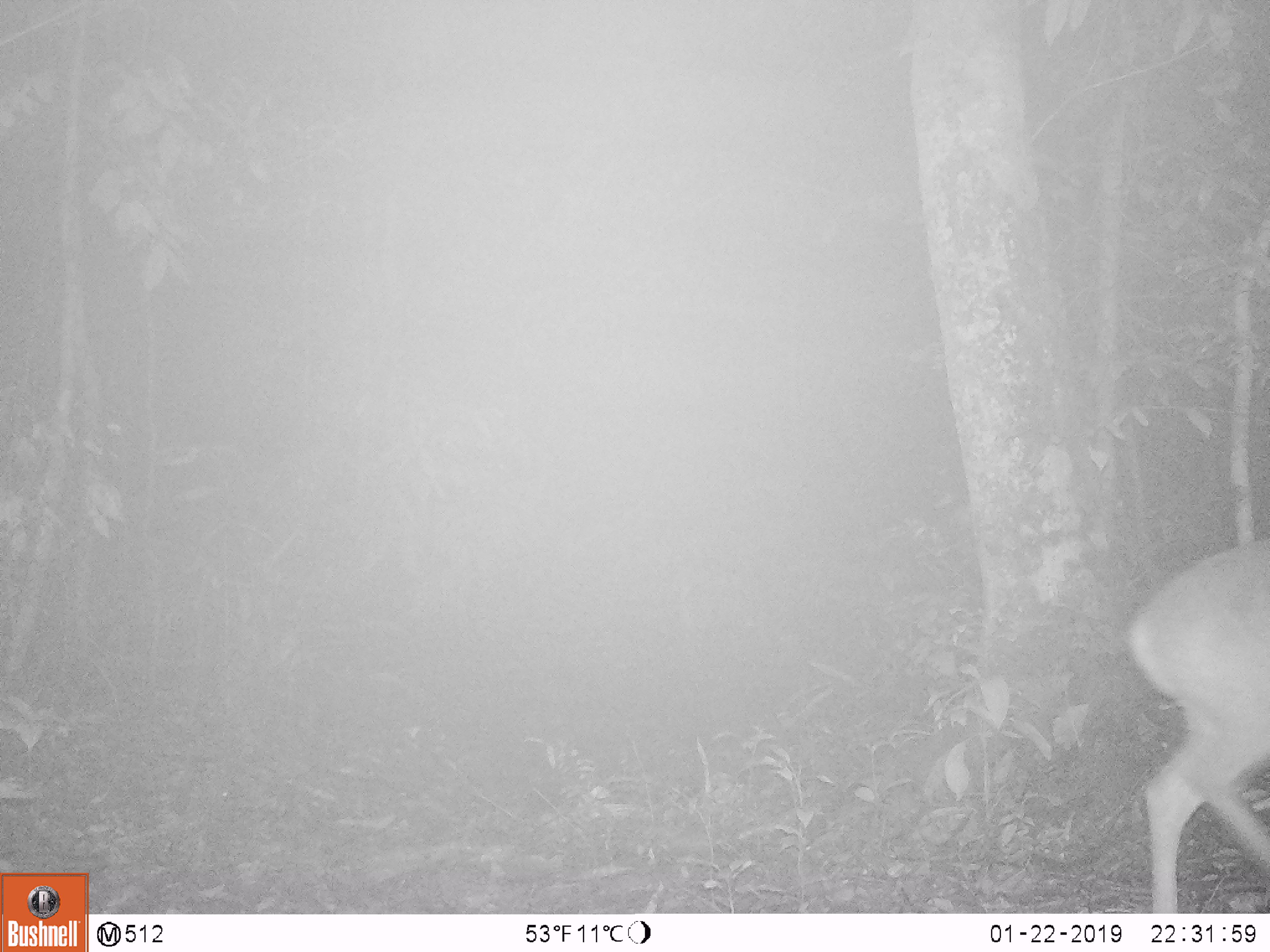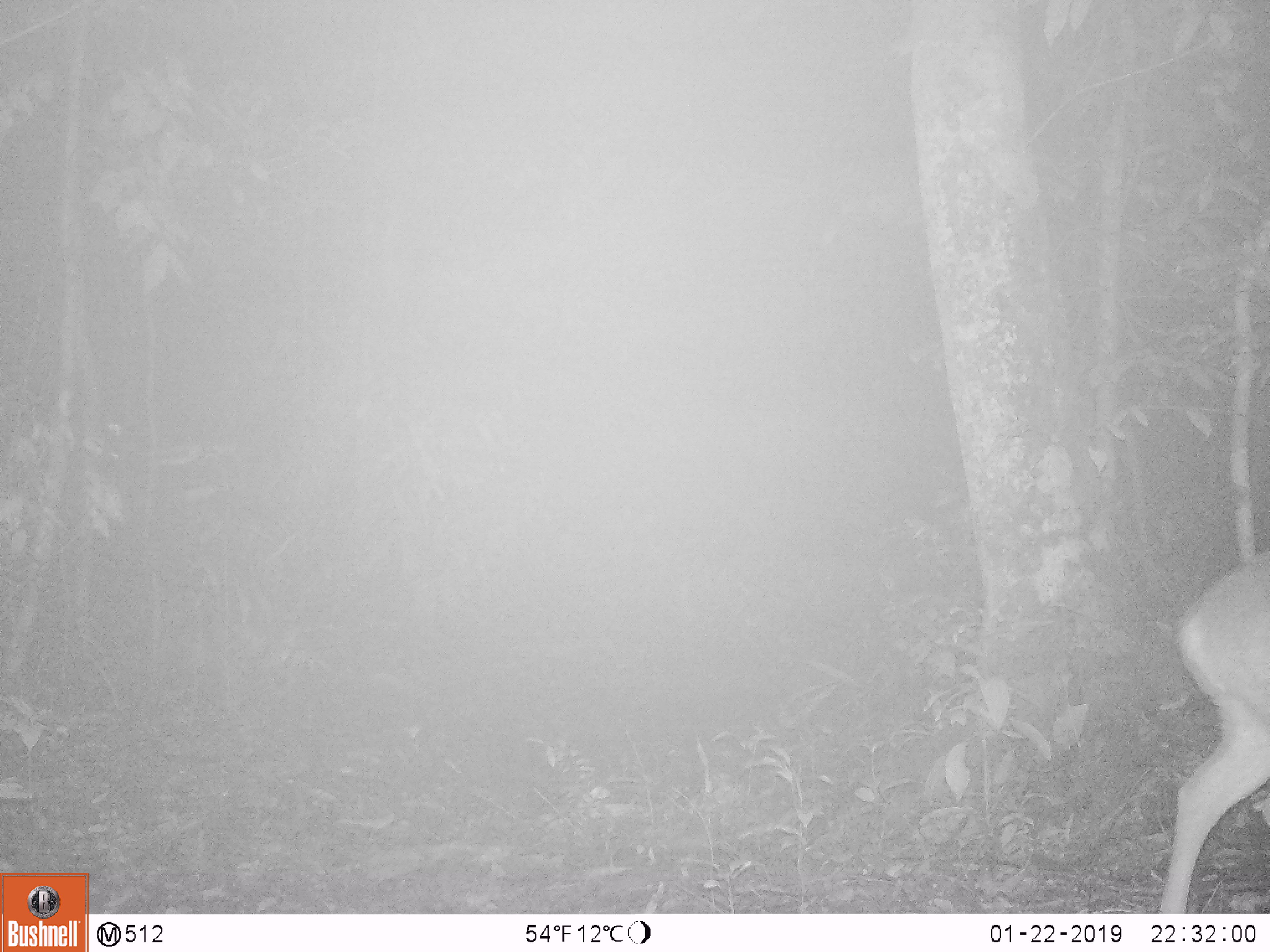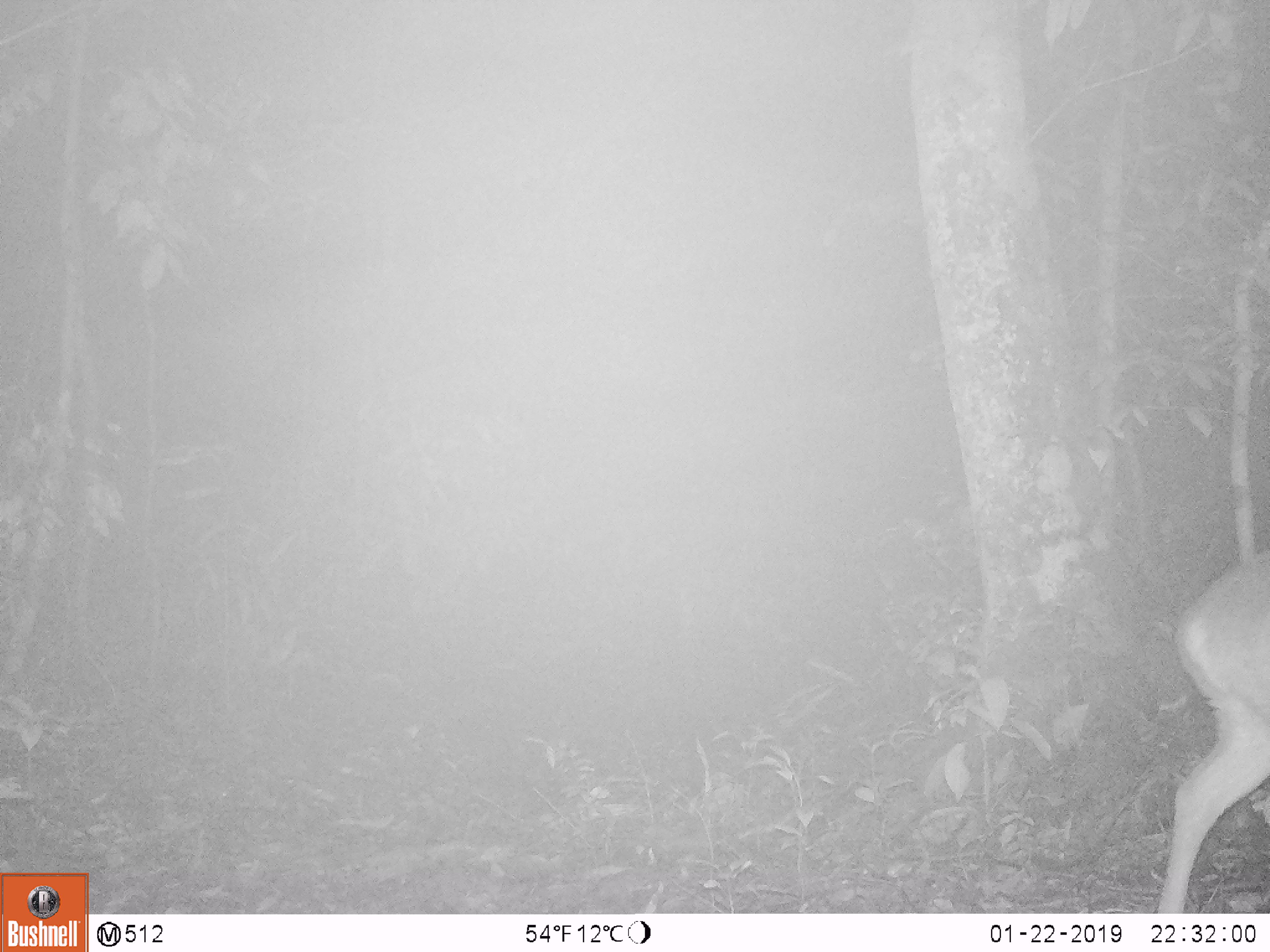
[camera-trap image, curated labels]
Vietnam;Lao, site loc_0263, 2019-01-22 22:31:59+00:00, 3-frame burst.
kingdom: Animalia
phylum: Chordata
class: Mammalia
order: Artiodactyla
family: Cervidae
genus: Muntiacus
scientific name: Muntiacus vuquangensis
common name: large-antlered muntjac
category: large antlered muntjac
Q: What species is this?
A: Large antlered muntjac (large-antlered muntjac) (Muntiacus vuquangensis).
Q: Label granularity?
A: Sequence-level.